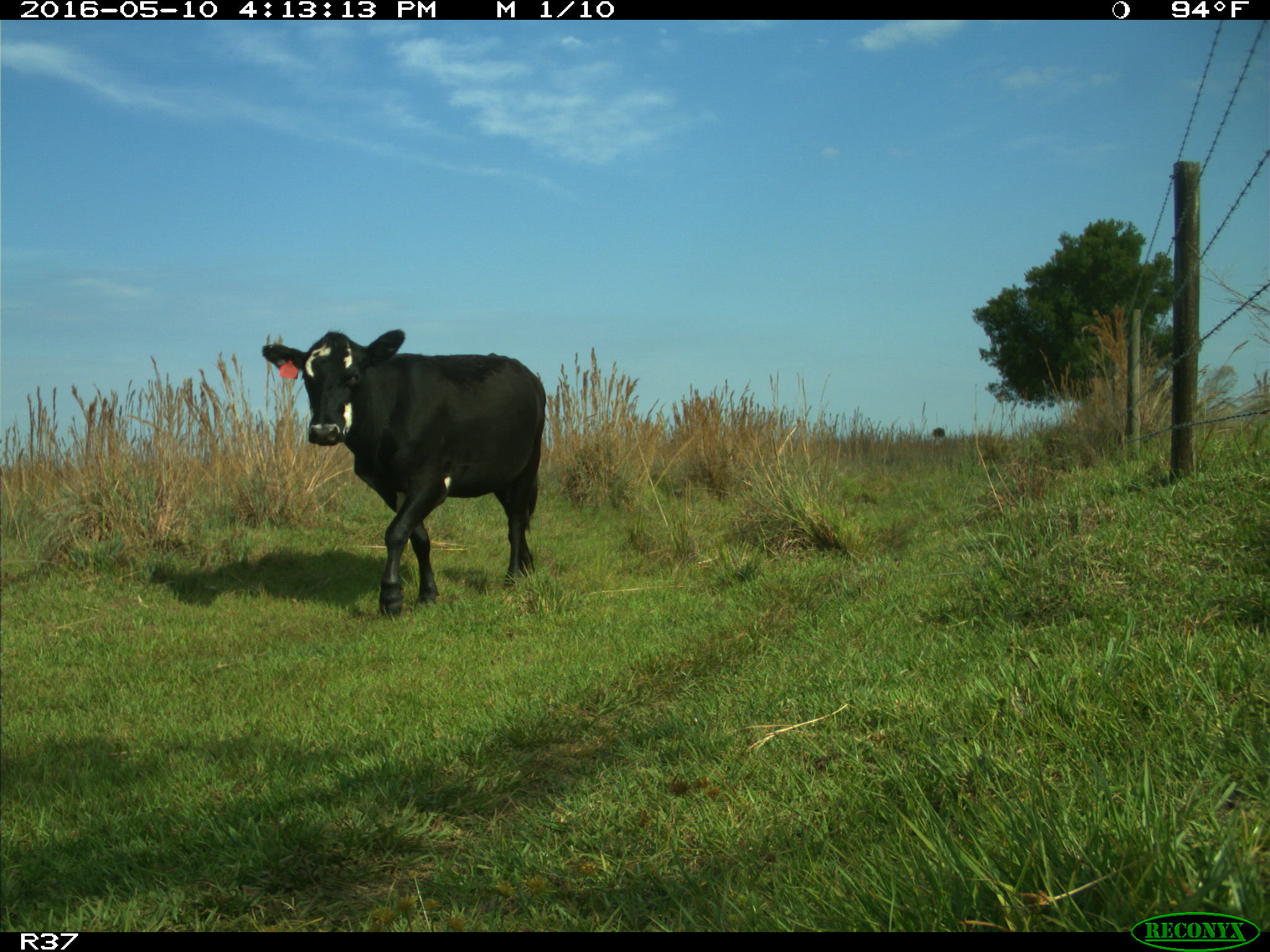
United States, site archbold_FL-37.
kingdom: Animalia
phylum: Chordata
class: Mammalia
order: Artiodactyla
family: Bovidae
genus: Bos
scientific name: Bos taurus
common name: domestic cow